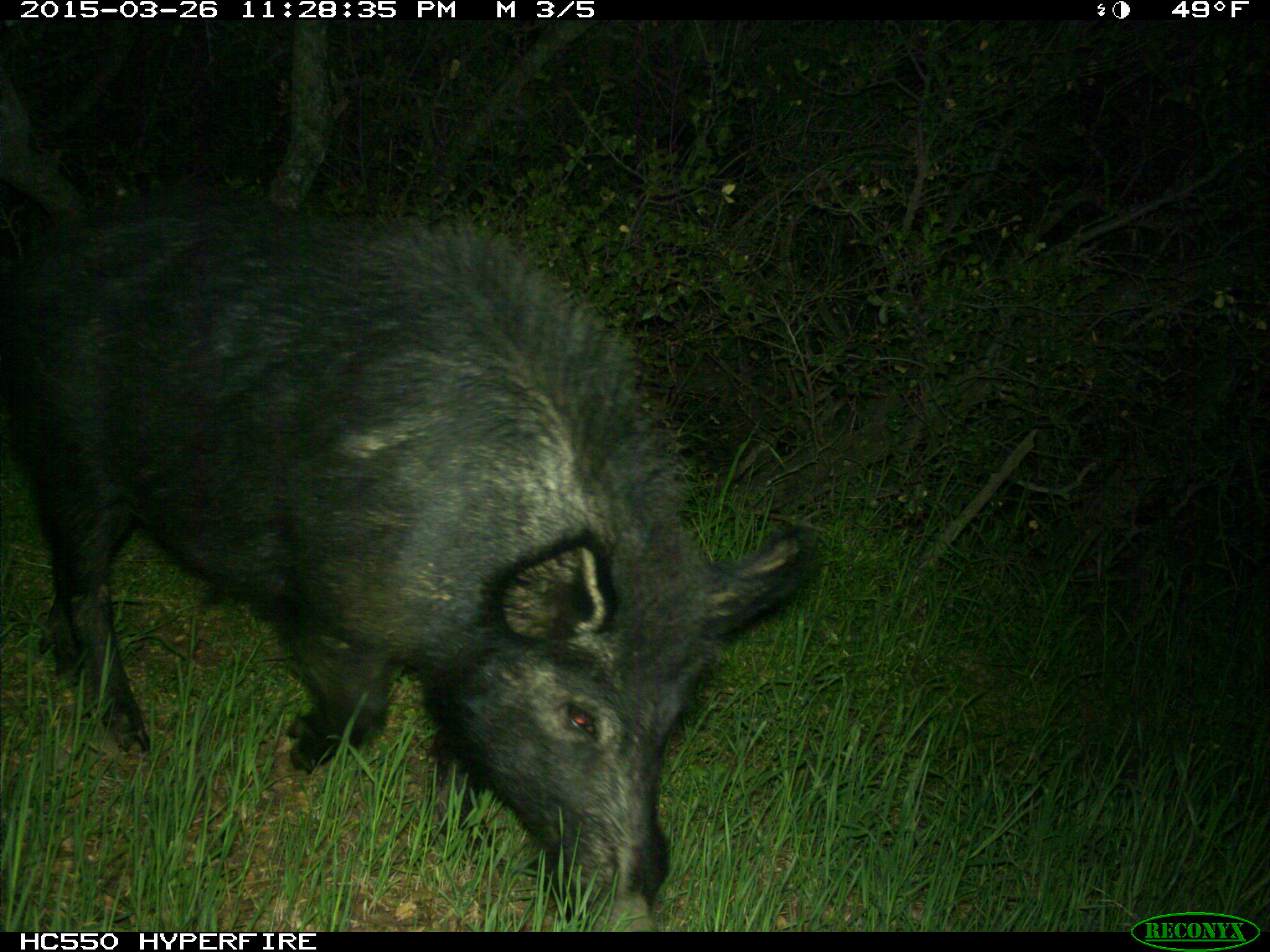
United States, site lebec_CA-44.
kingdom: Animalia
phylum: Chordata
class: Mammalia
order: Artiodactyla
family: Suidae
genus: Sus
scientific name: Sus scrofa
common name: wild boar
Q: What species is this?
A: Sus scrofa (wild boar).